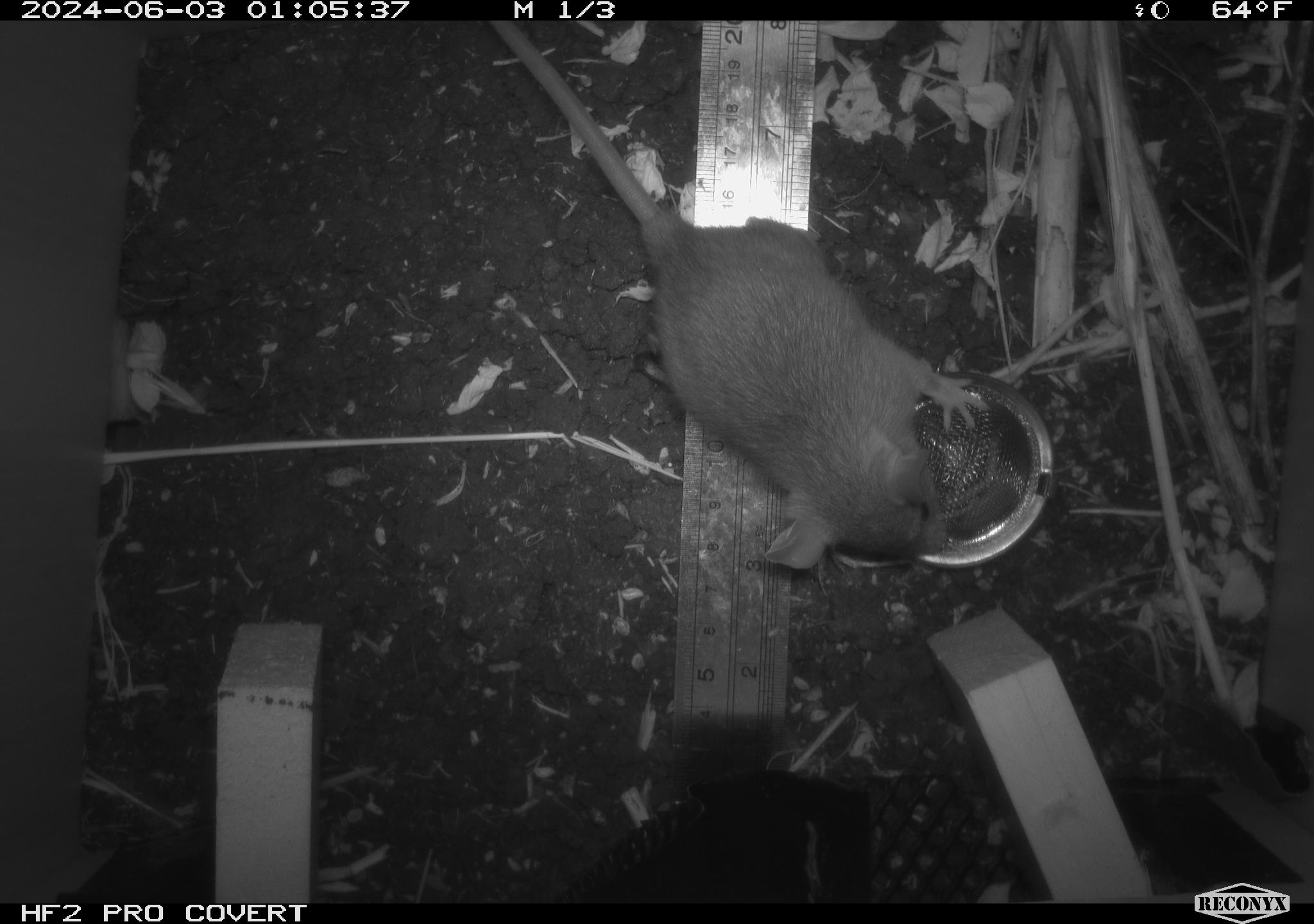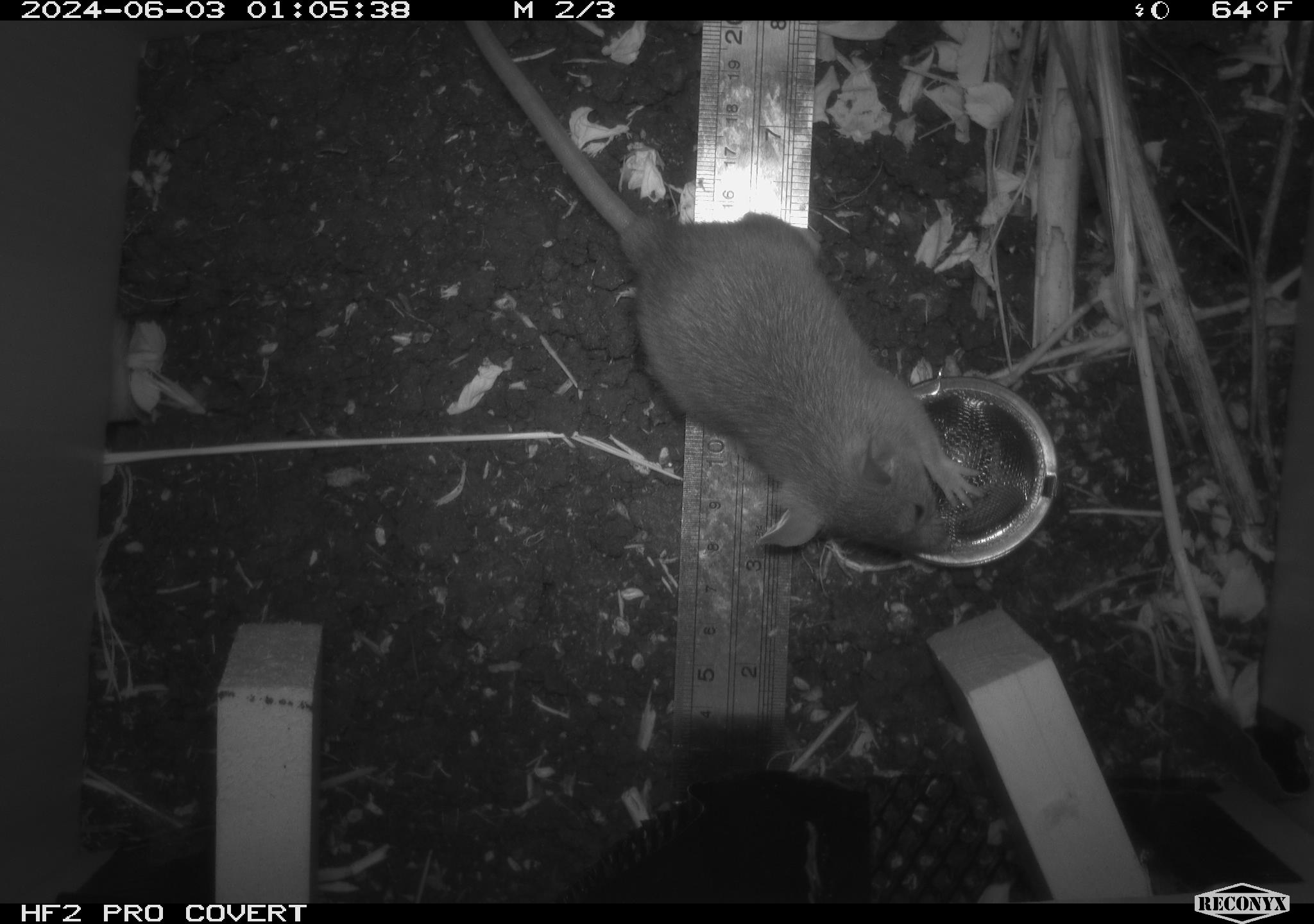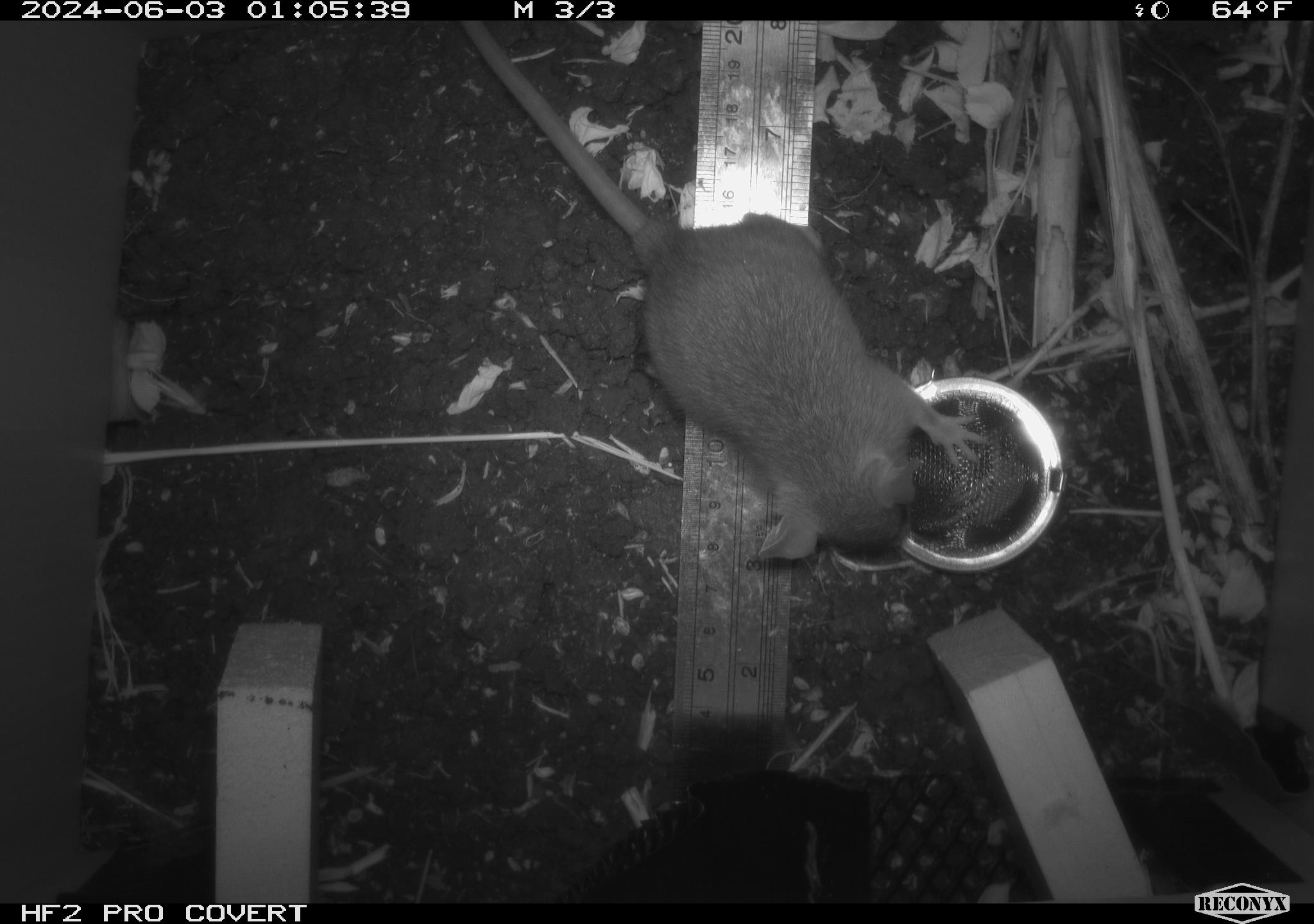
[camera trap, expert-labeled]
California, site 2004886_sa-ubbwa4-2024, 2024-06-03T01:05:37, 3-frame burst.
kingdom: Animalia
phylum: Chordata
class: Mammalia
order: Rodentia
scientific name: Rodentia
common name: woodrat or rat or mouse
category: woodrat or rat or mouse species